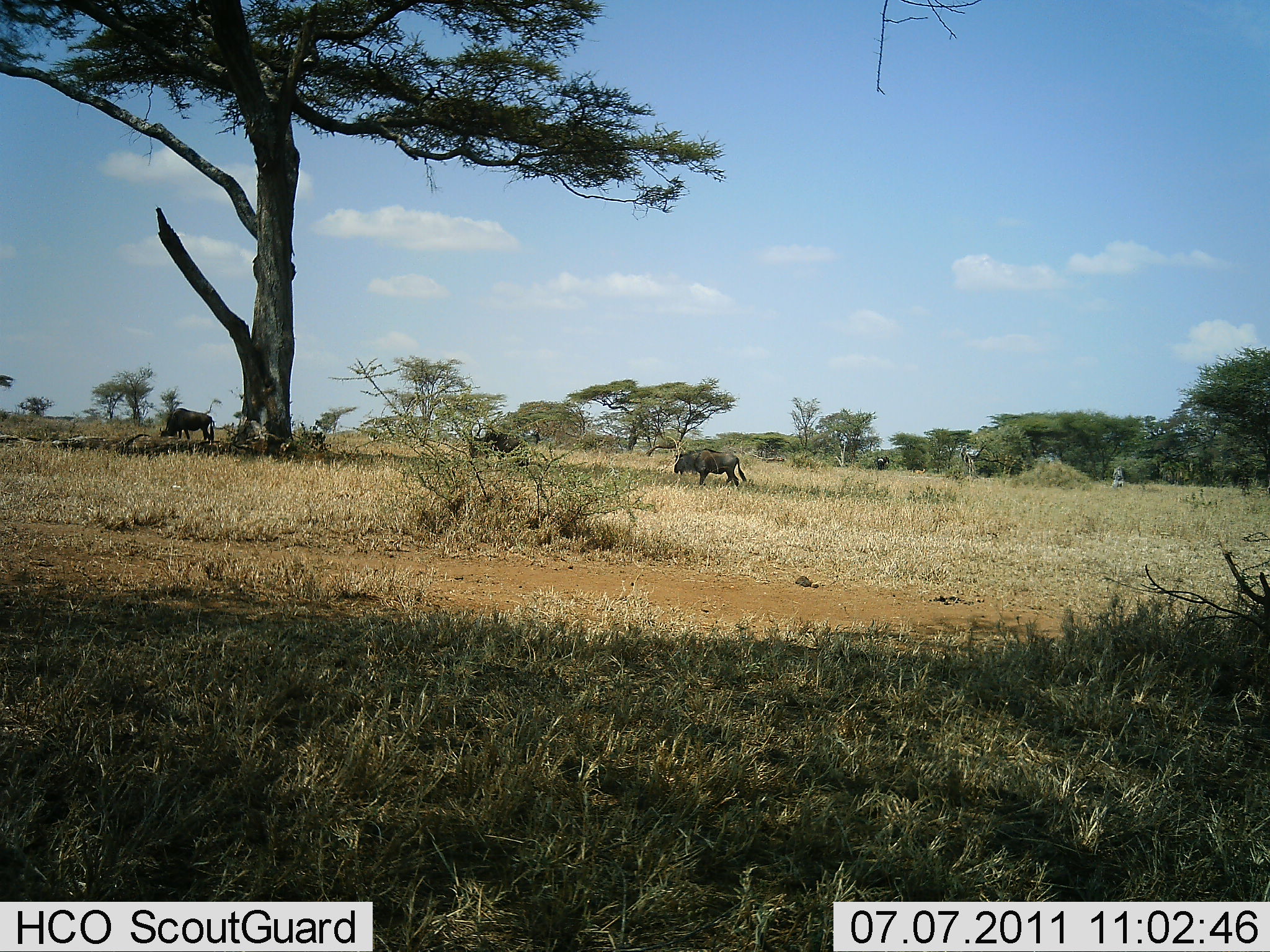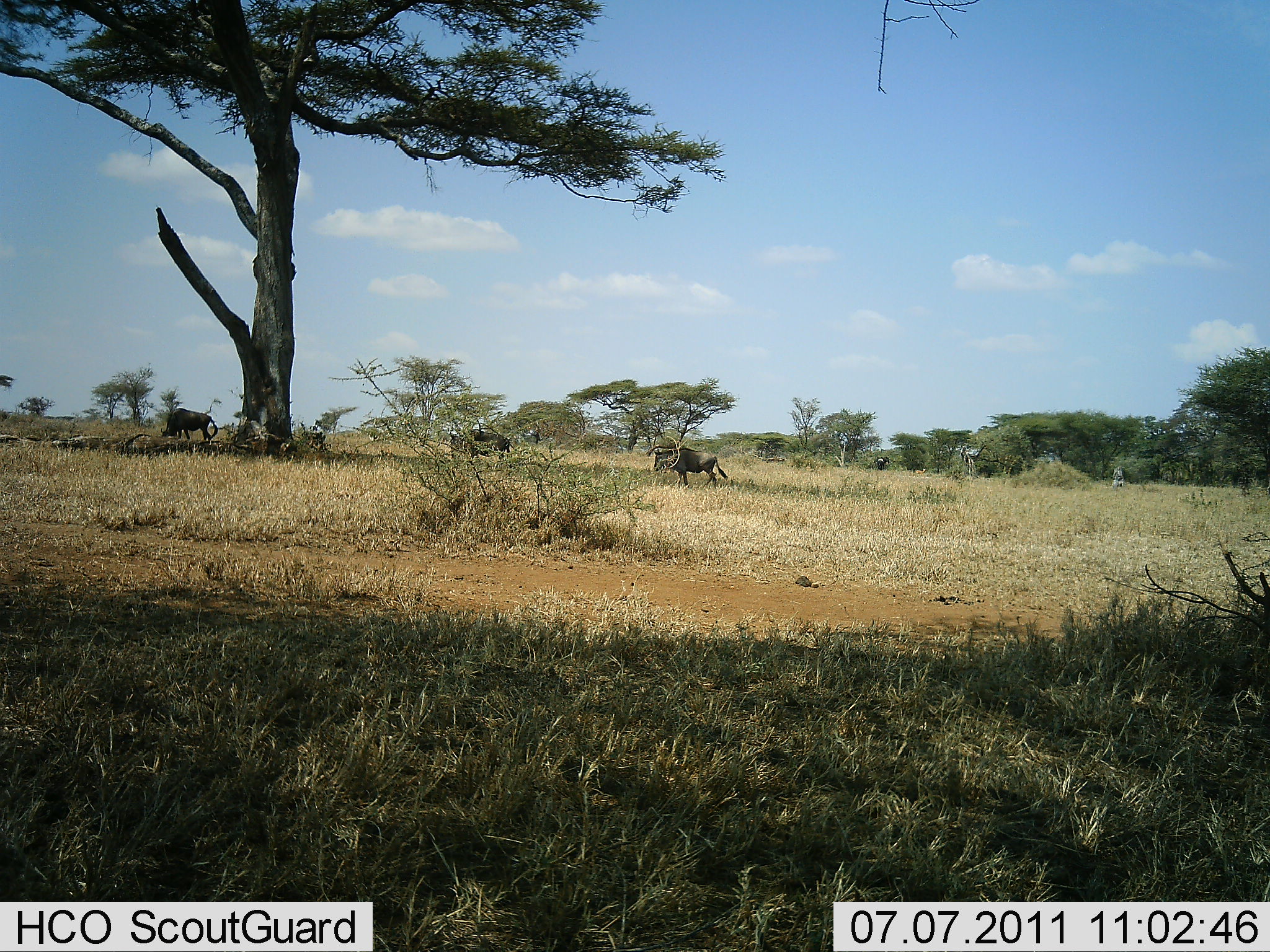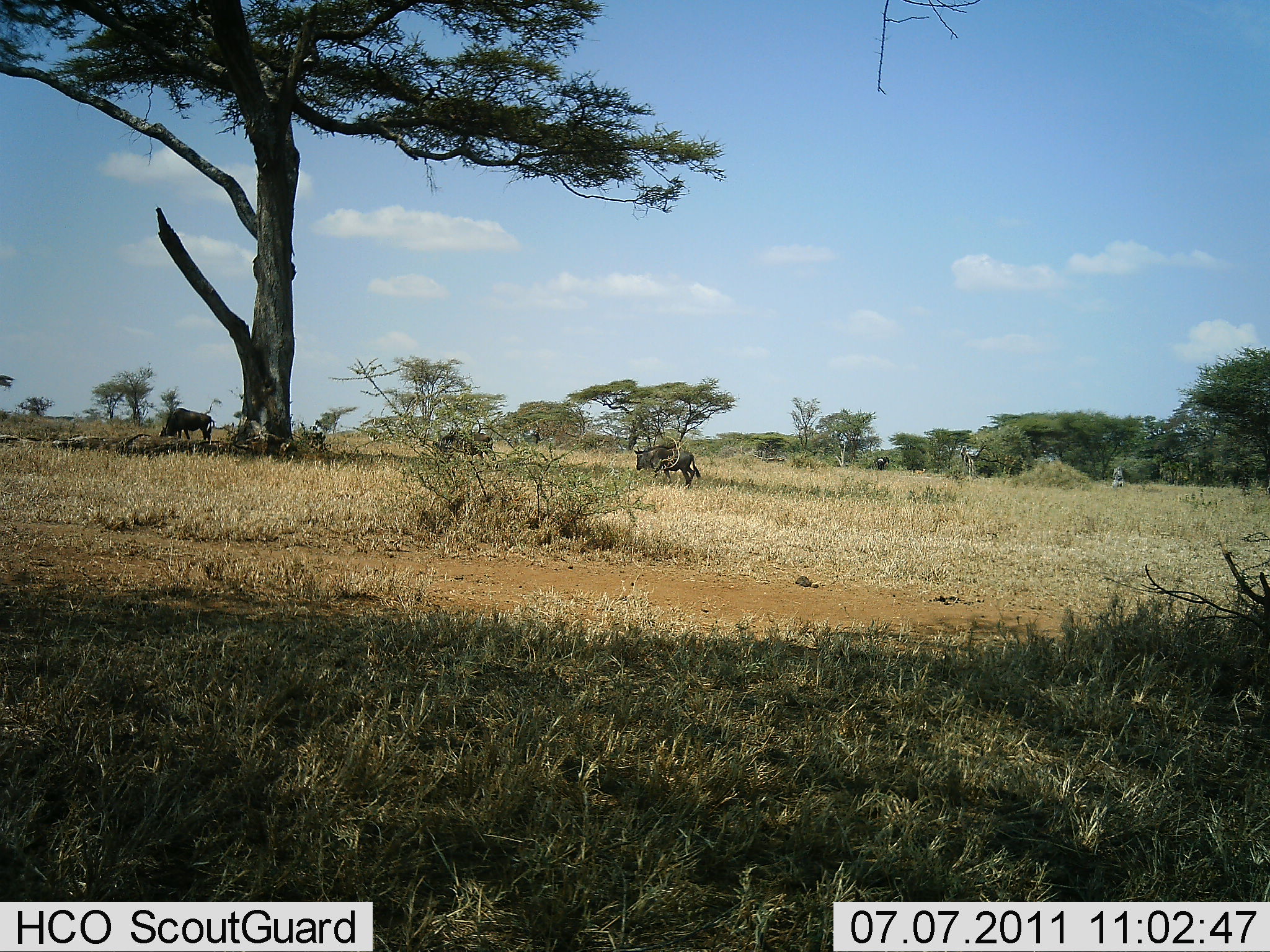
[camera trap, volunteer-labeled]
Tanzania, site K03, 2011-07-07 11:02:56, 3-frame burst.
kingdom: Animalia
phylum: Chordata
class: Mammalia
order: Artiodactyla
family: Bovidae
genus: Connochaetes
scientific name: Connochaetes taurinus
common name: blue wildebeest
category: wildebeest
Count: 3.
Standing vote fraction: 25%.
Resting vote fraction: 0%.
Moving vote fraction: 67%.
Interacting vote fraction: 0%.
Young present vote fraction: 0%.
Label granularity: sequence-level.